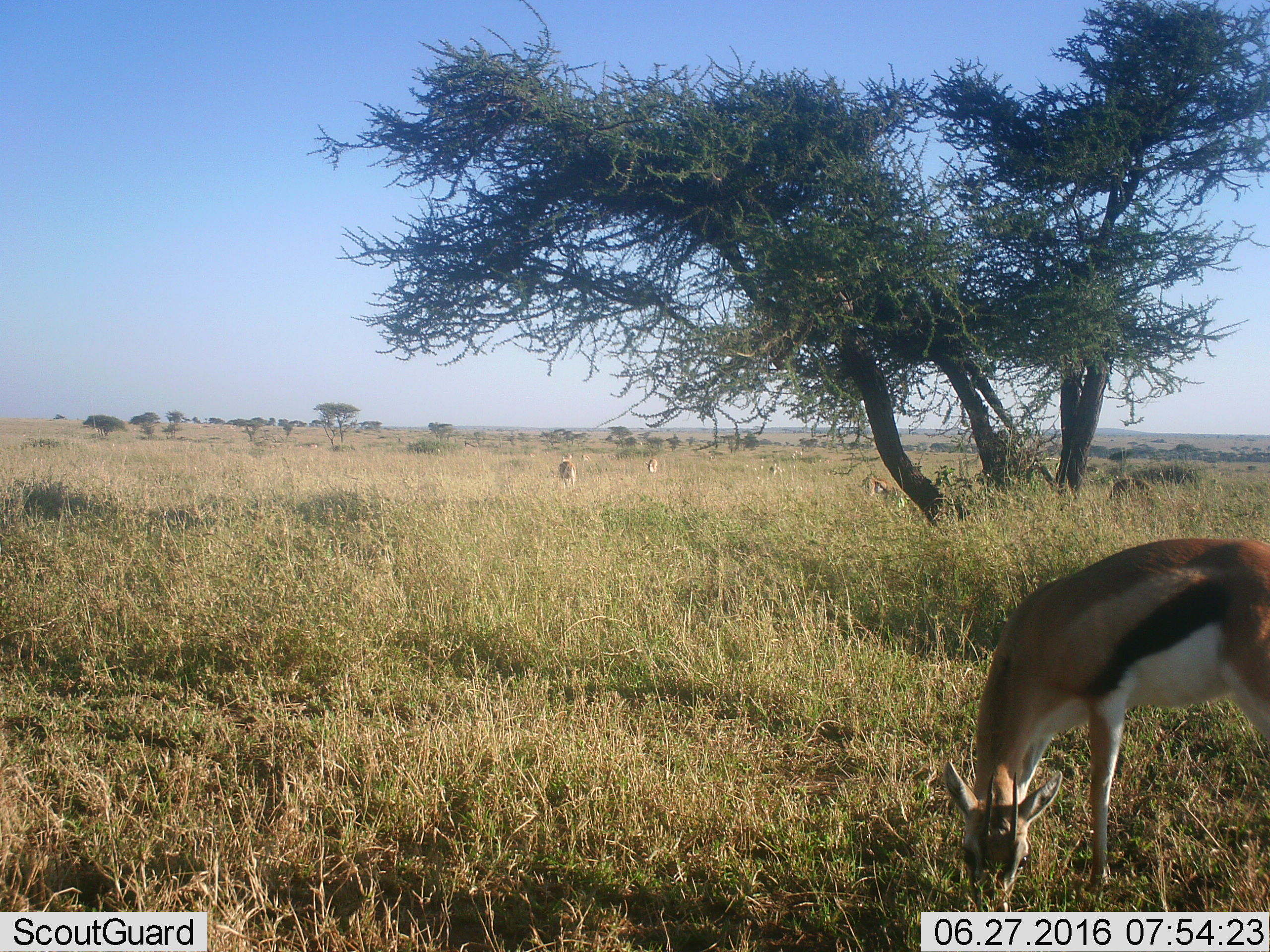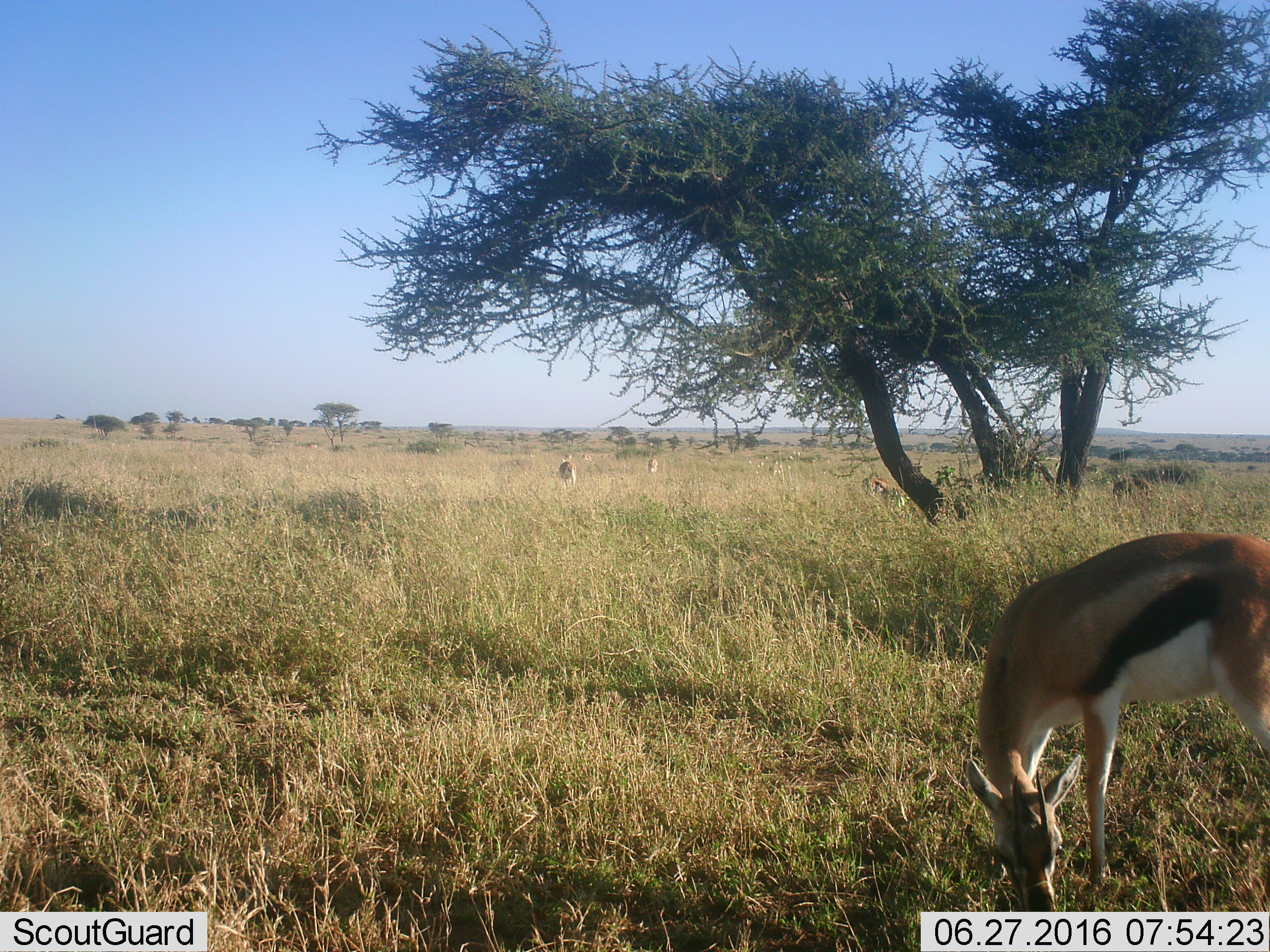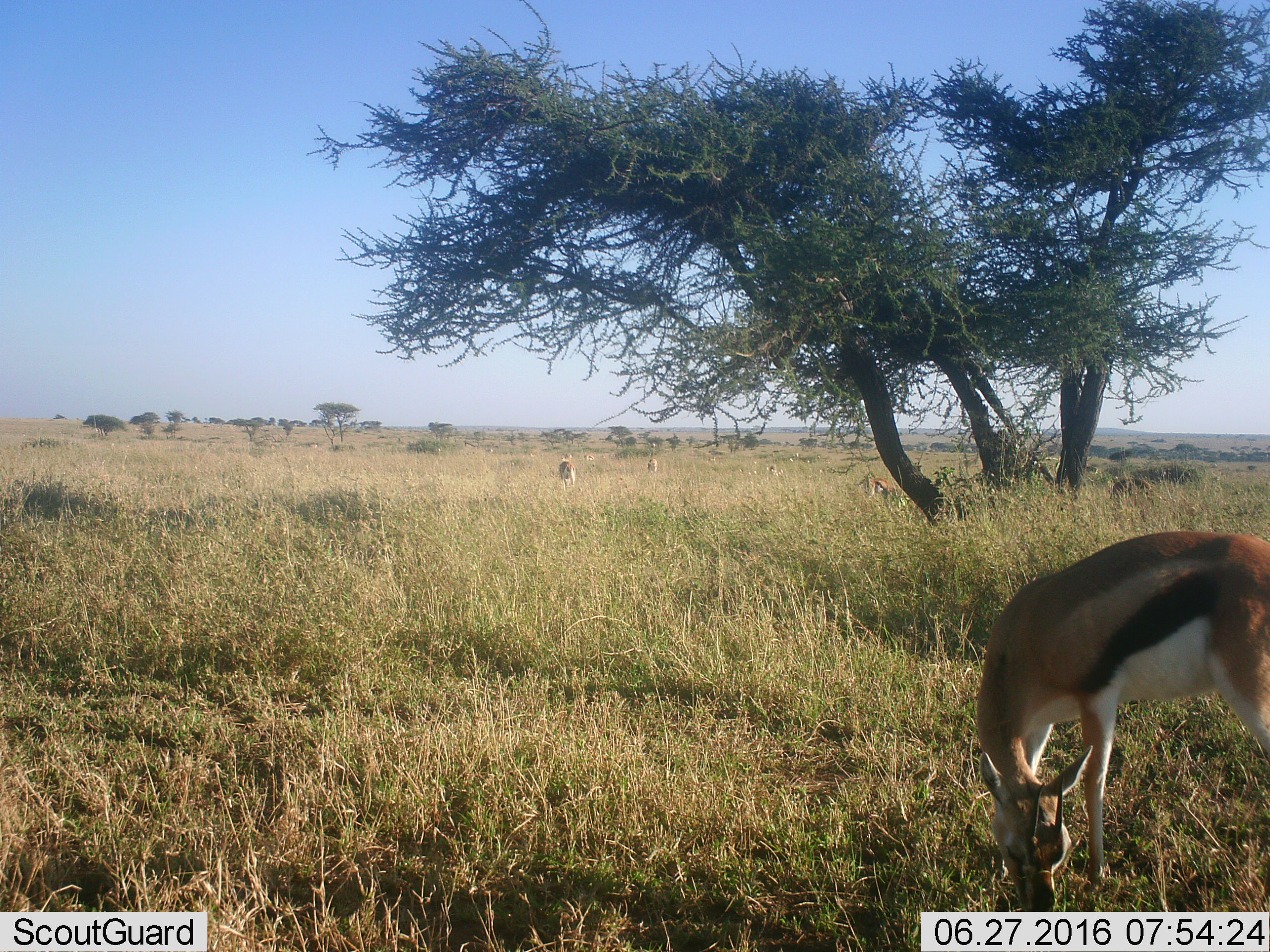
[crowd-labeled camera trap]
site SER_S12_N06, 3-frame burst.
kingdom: Animalia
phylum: Chordata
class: Mammalia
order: Artiodactyla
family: Bovidae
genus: Eudorcas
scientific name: Eudorcas thomsonii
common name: thomson's gazelle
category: gazellethomsons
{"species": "gazellethomsons (thomson's gazelle) (Eudorcas thomsonii)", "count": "6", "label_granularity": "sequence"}